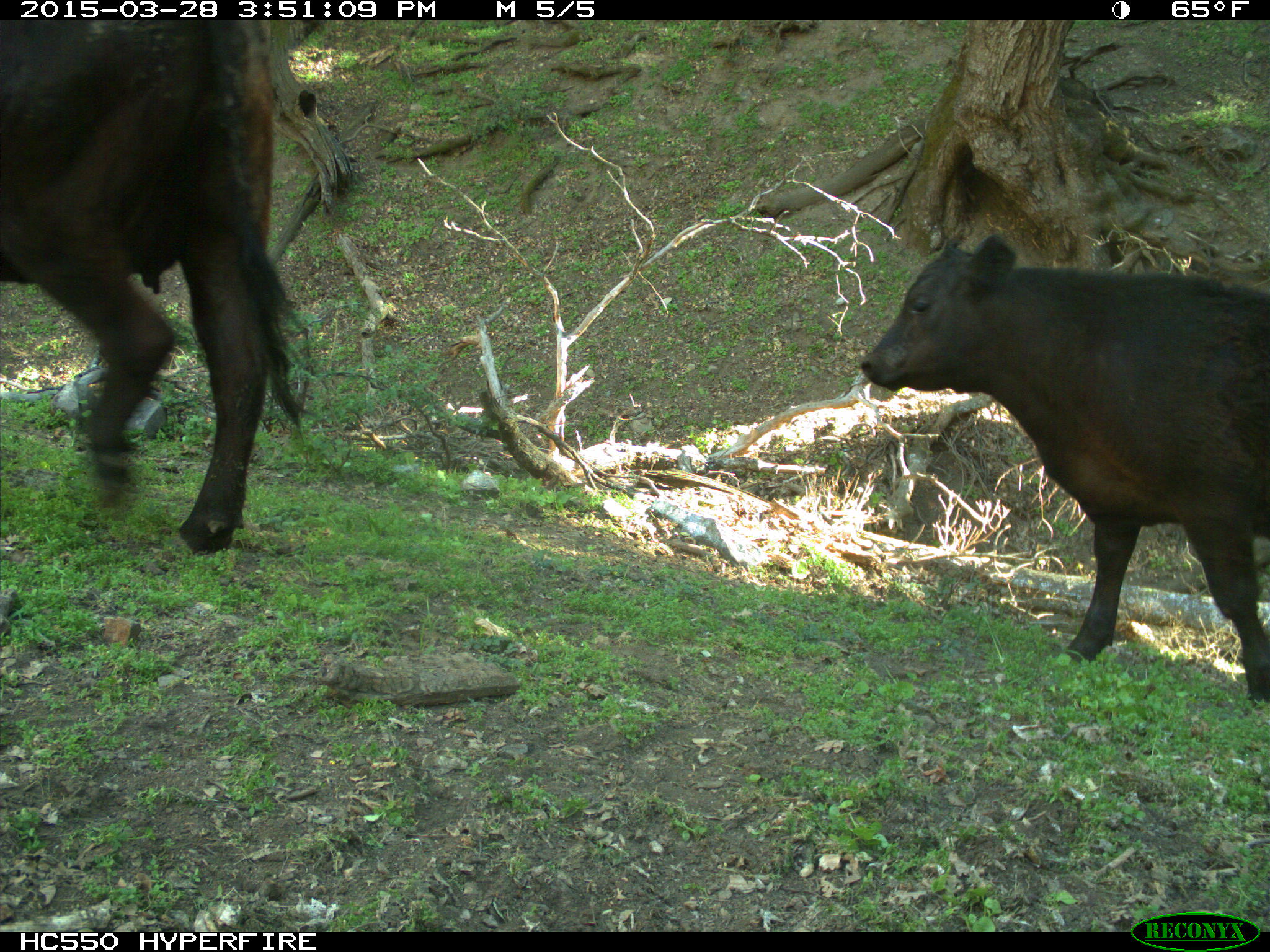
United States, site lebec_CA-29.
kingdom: Animalia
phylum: Chordata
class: Mammalia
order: Artiodactyla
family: Bovidae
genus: Bos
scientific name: Bos taurus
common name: domestic cow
Bos taurus (domestic cow).